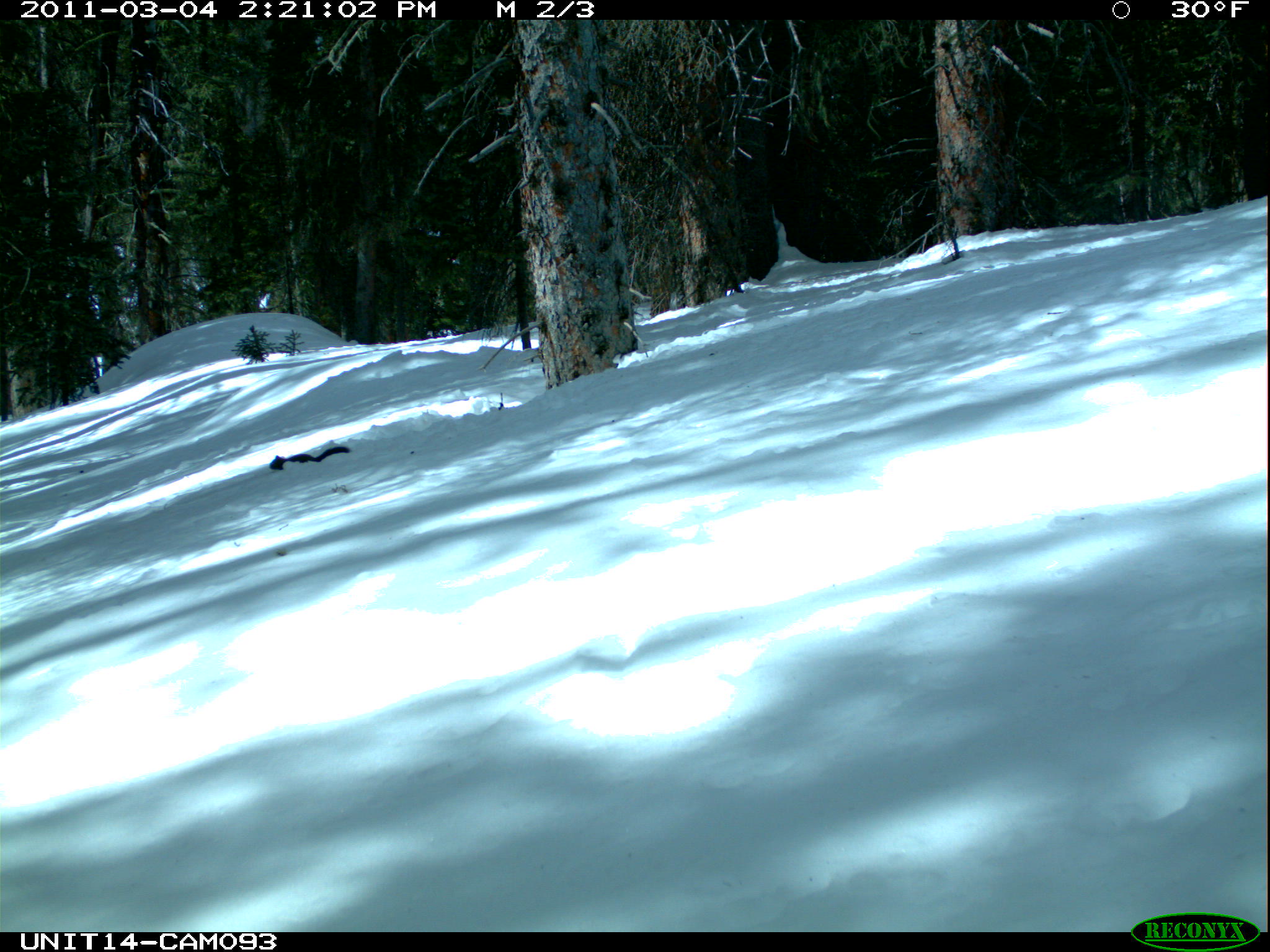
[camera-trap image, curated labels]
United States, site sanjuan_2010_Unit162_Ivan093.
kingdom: Animalia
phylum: Chordata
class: Mammalia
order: Rodentia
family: Sciuridae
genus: Tamiasciurus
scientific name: Tamiasciurus hudsonicus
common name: american red squirrel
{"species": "Tamiasciurus hudsonicus (american red squirrel)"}